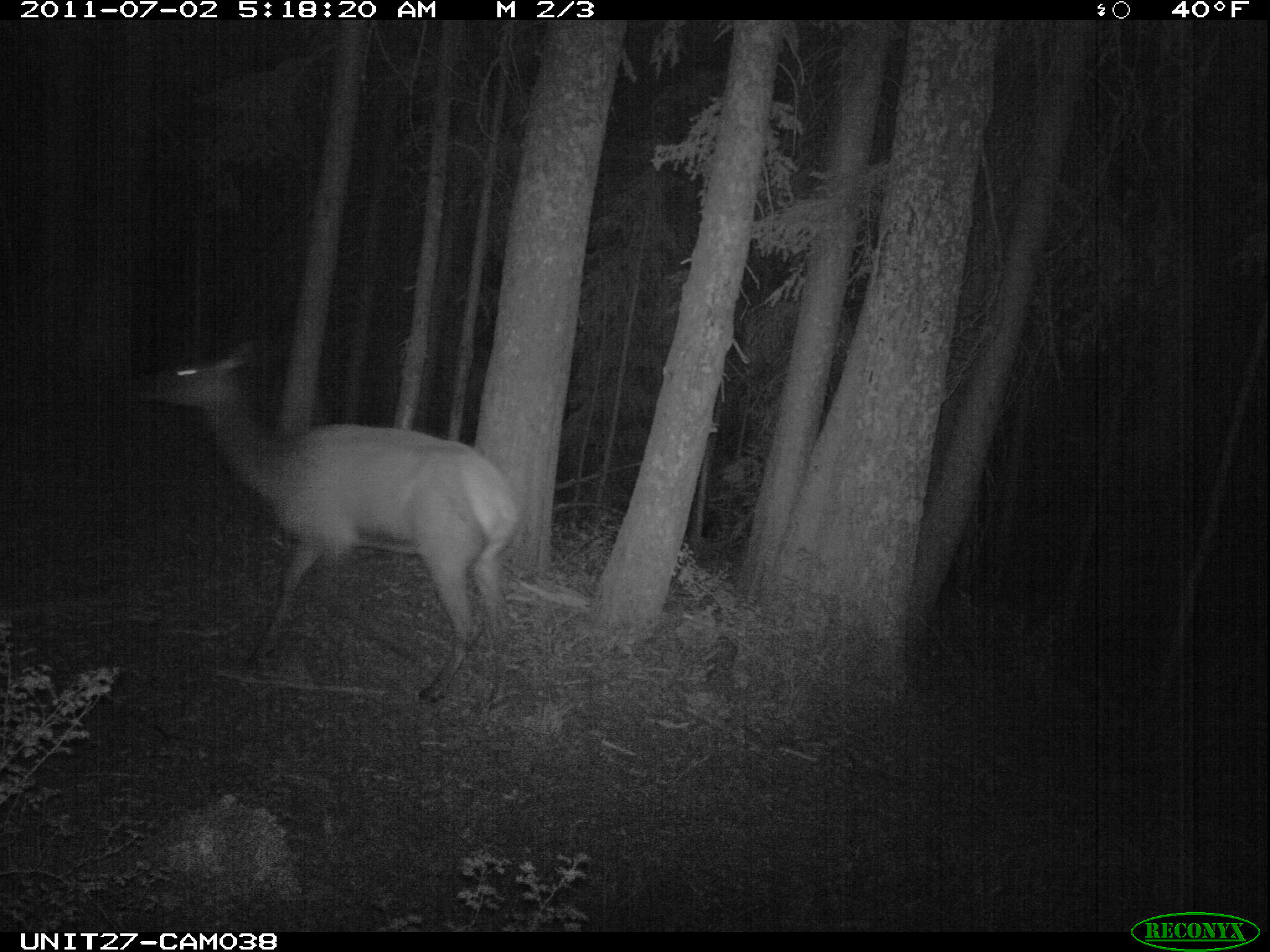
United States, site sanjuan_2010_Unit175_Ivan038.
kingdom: Animalia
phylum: Chordata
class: Mammalia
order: Artiodactyla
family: Cervidae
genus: Cervus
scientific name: Cervus elaphus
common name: red deer